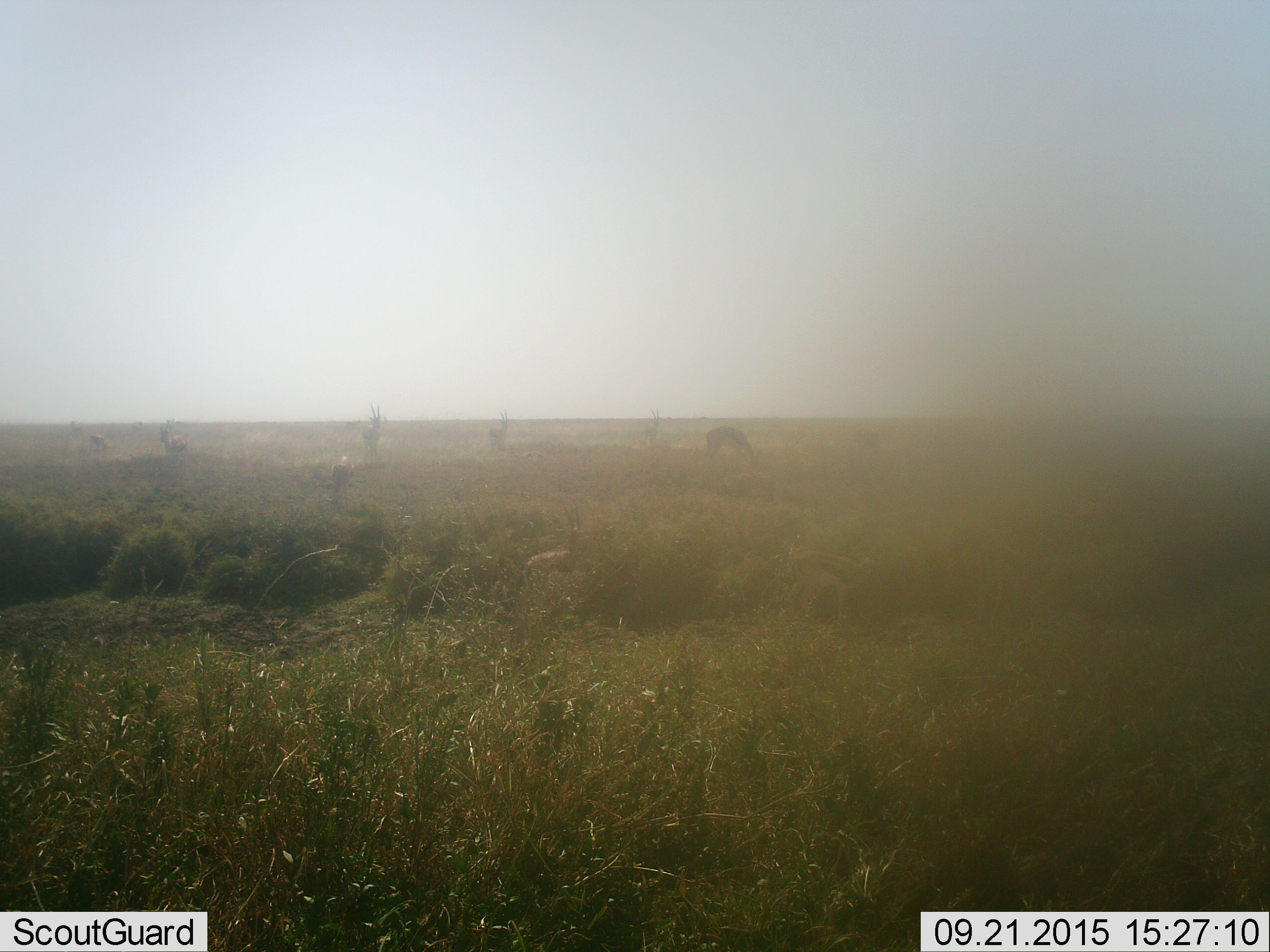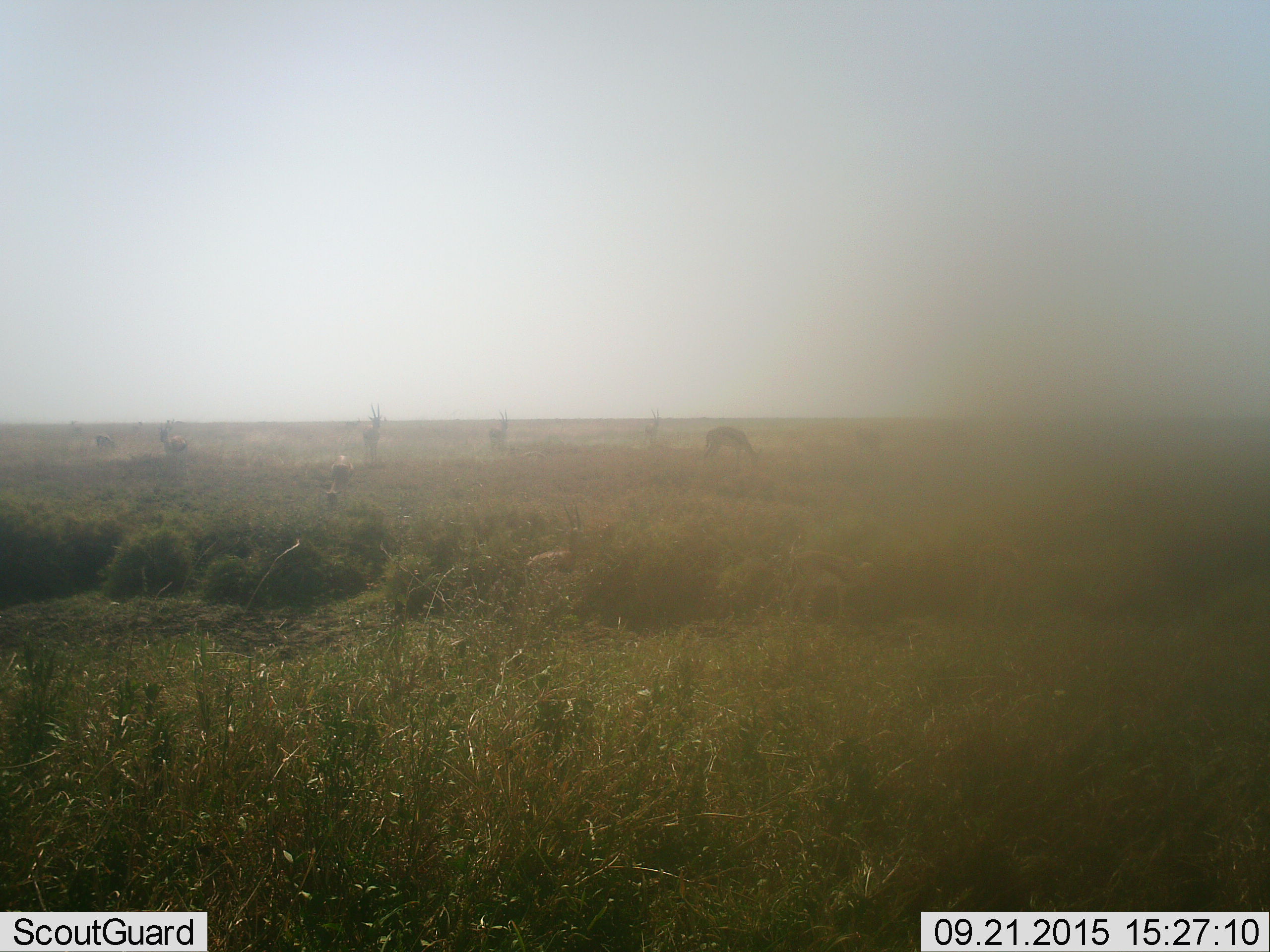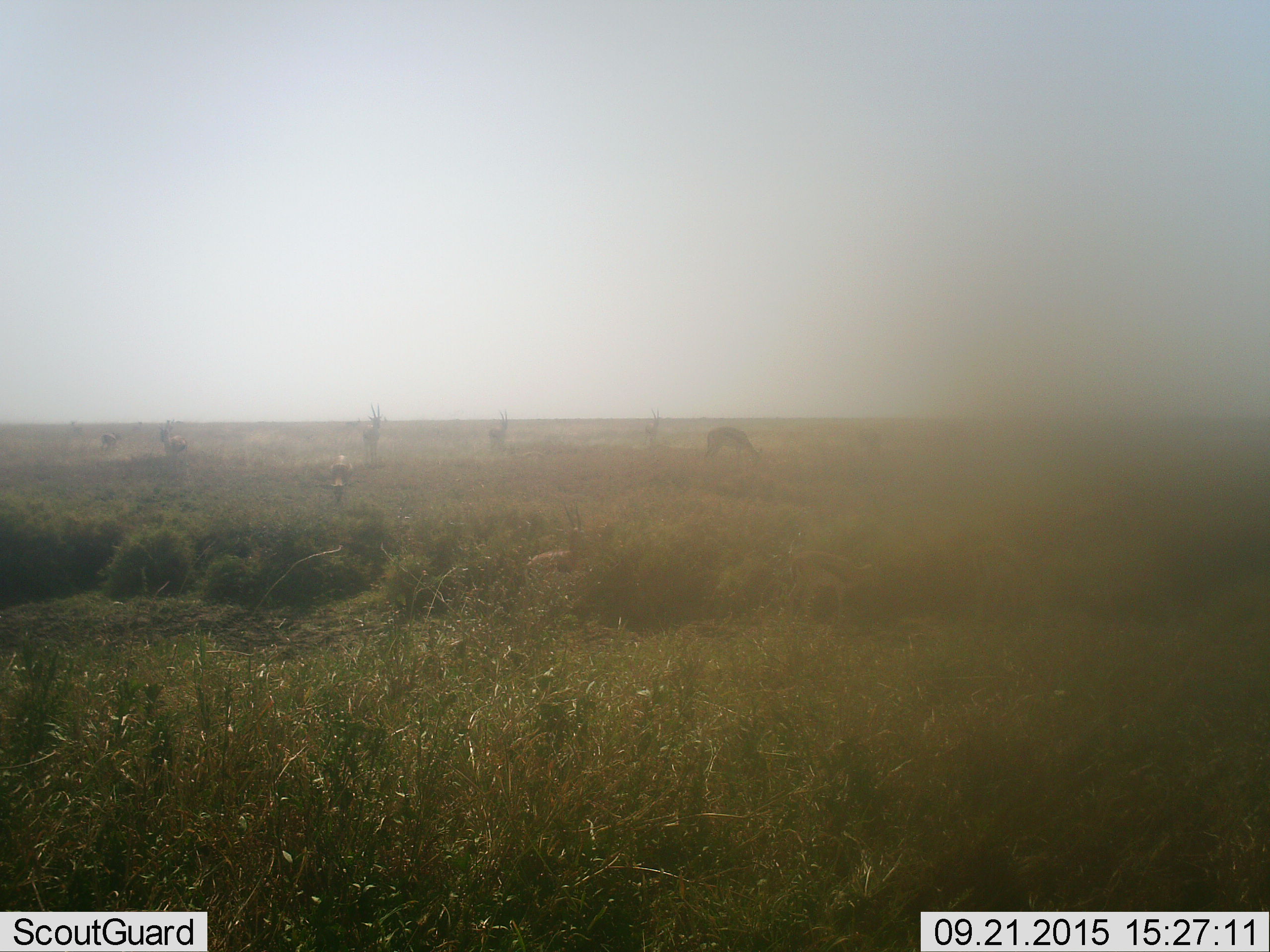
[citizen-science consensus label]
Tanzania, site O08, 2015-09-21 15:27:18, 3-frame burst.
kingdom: Animalia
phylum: Chordata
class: Mammalia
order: Artiodactyla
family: Bovidae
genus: Eudorcas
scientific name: Eudorcas thomsonii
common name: thomson's gazelle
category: gazellethomsons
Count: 10.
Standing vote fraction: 100%.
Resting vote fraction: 0%.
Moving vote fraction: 0%.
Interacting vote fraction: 0%.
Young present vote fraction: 20%.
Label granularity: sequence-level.